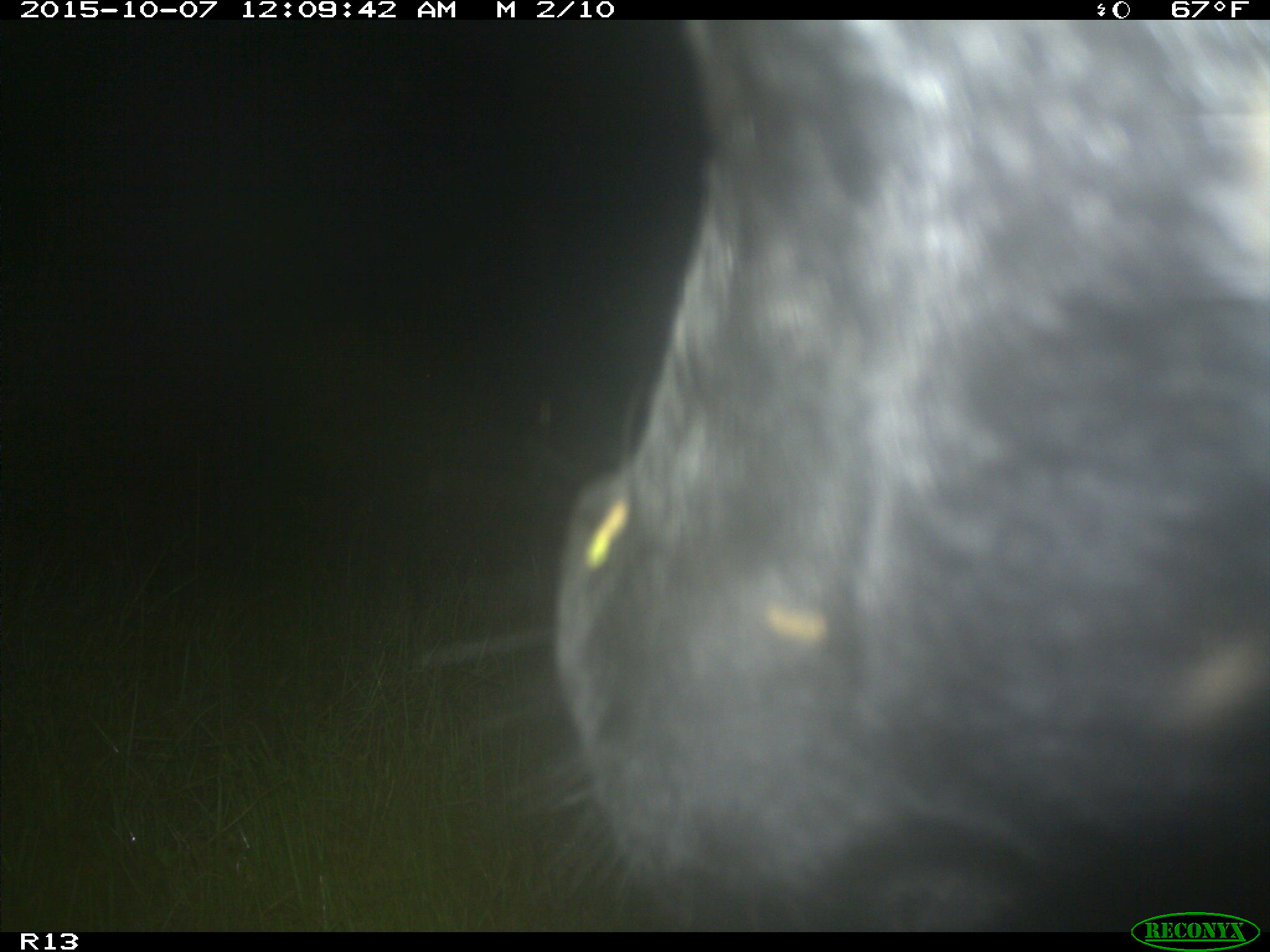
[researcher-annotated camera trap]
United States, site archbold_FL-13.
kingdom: Animalia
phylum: Chordata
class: Mammalia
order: Artiodactyla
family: Bovidae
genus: Bos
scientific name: Bos taurus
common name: domestic cow